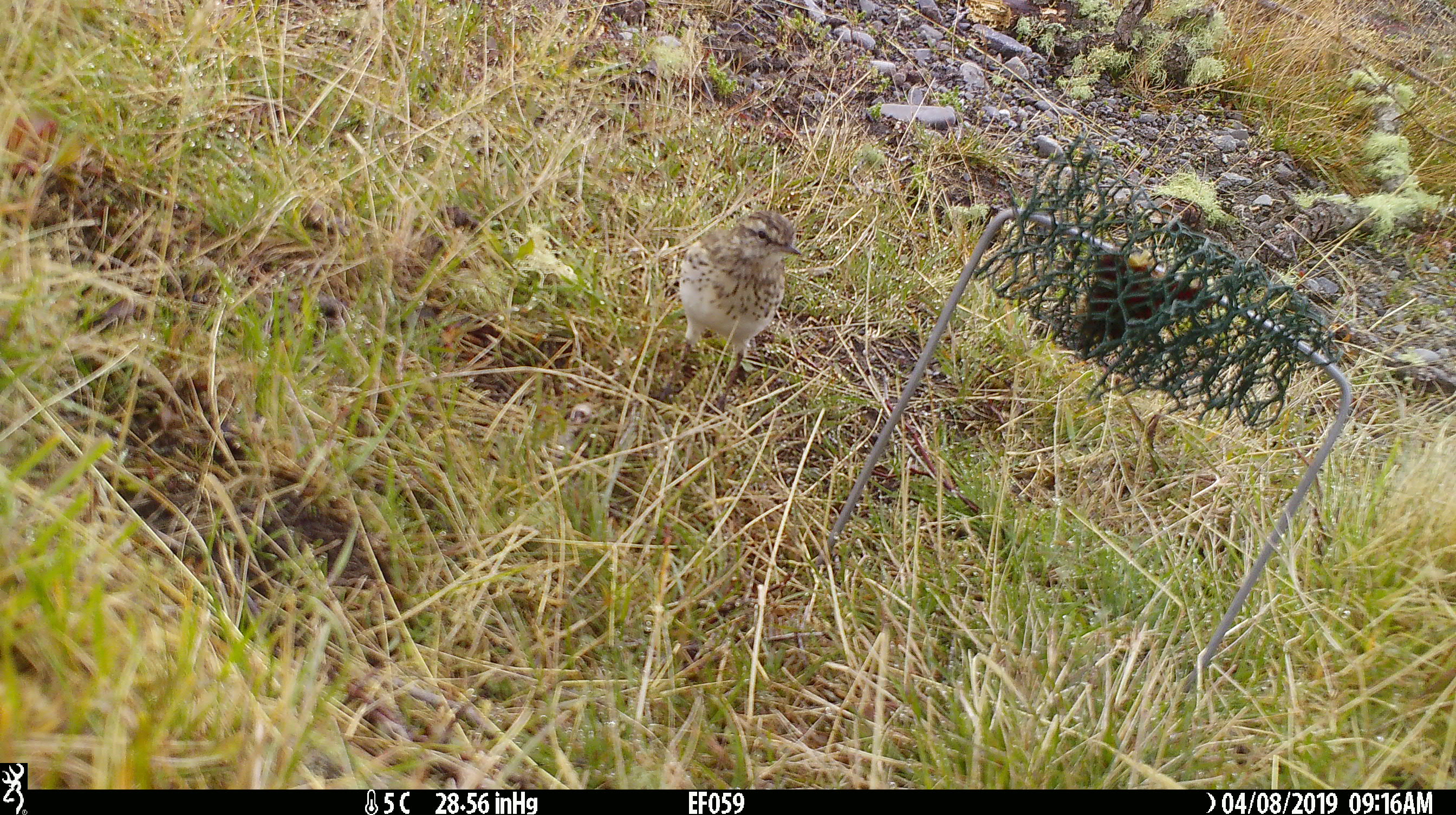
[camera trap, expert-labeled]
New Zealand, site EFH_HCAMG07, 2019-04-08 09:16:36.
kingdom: Animalia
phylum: Chordata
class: Aves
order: Passeriformes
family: Turdidae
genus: Turdus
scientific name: Turdus philomelos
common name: song thrush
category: thrush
Thrush (song thrush) (Turdus philomelos).